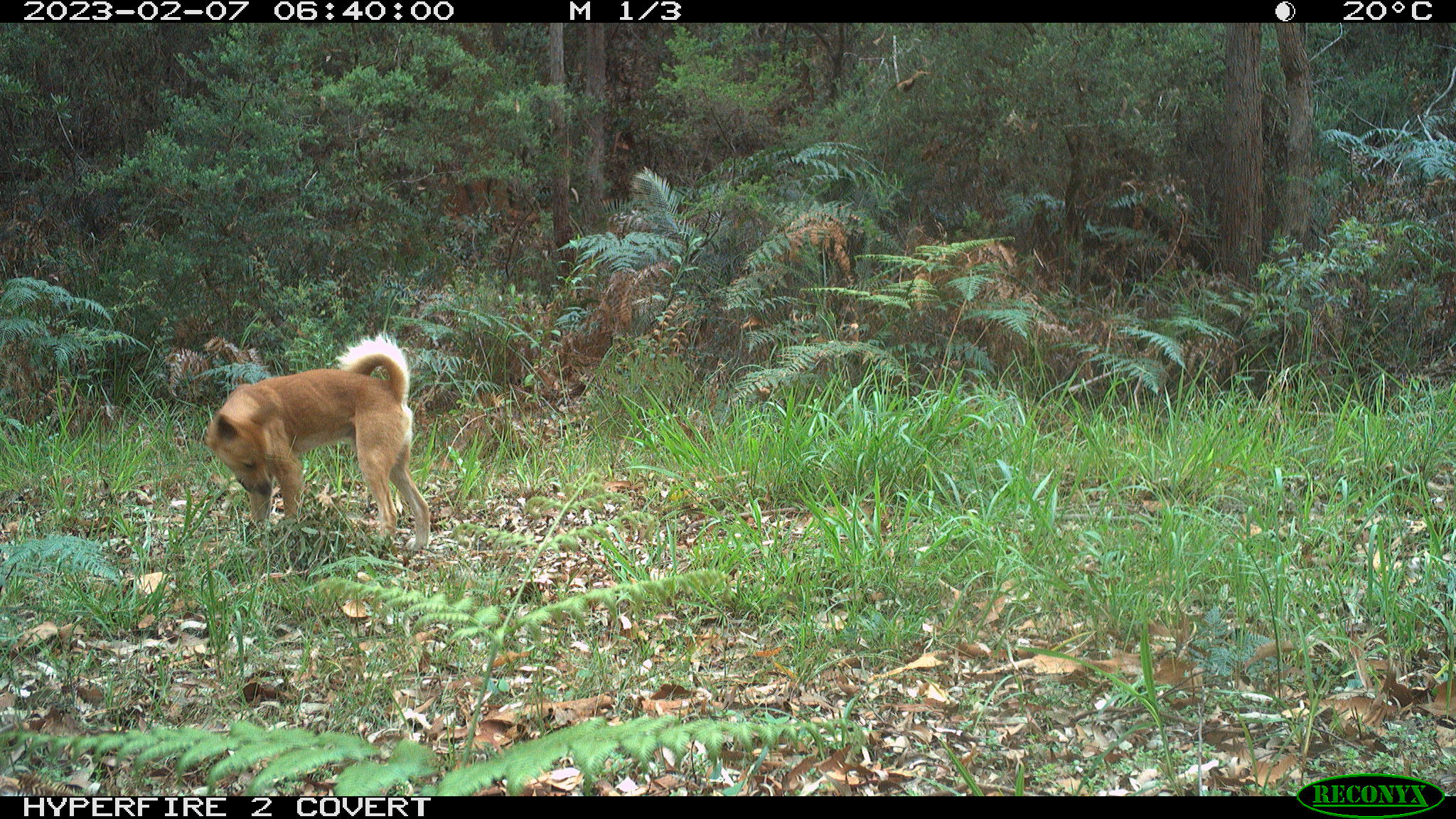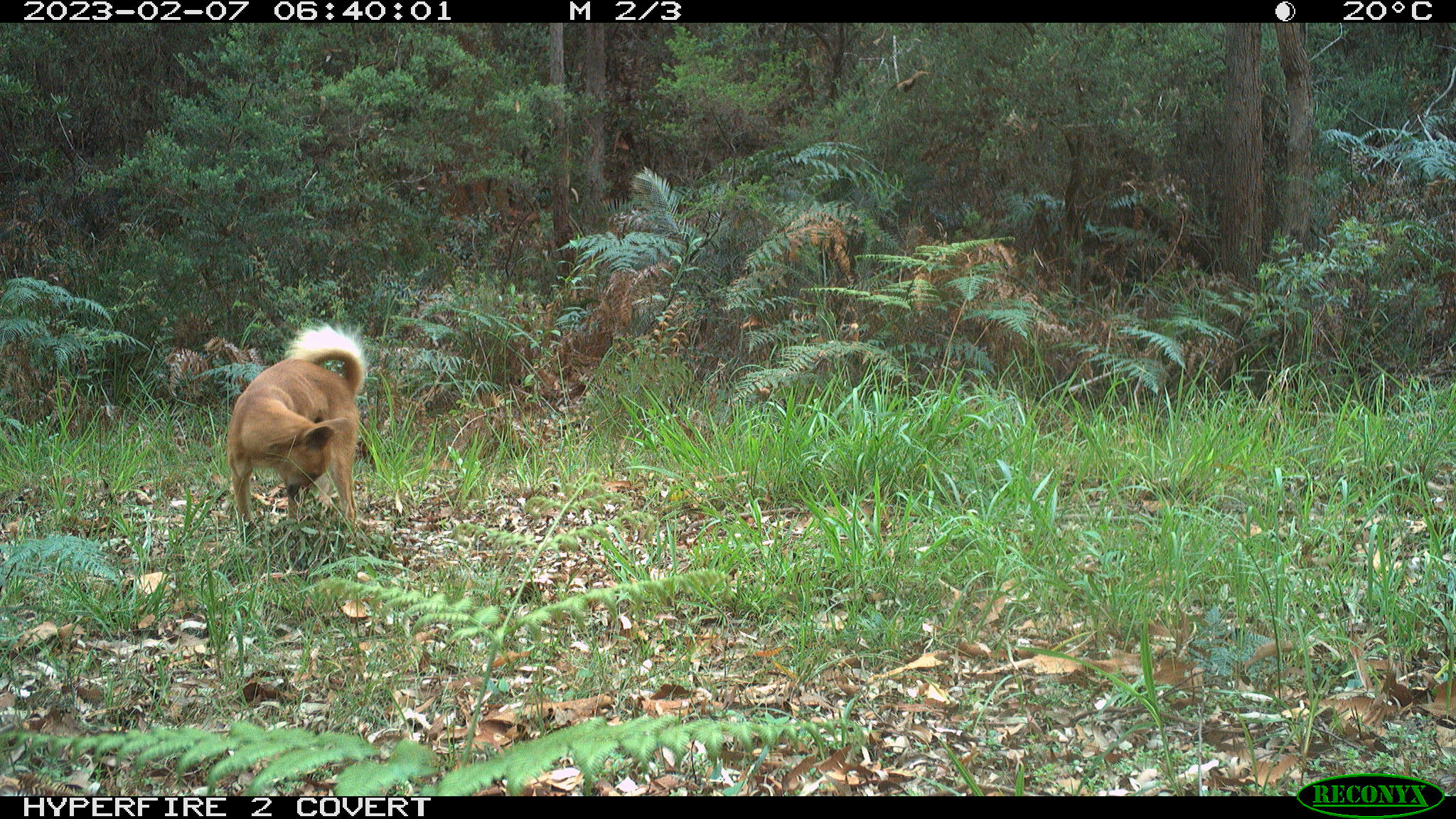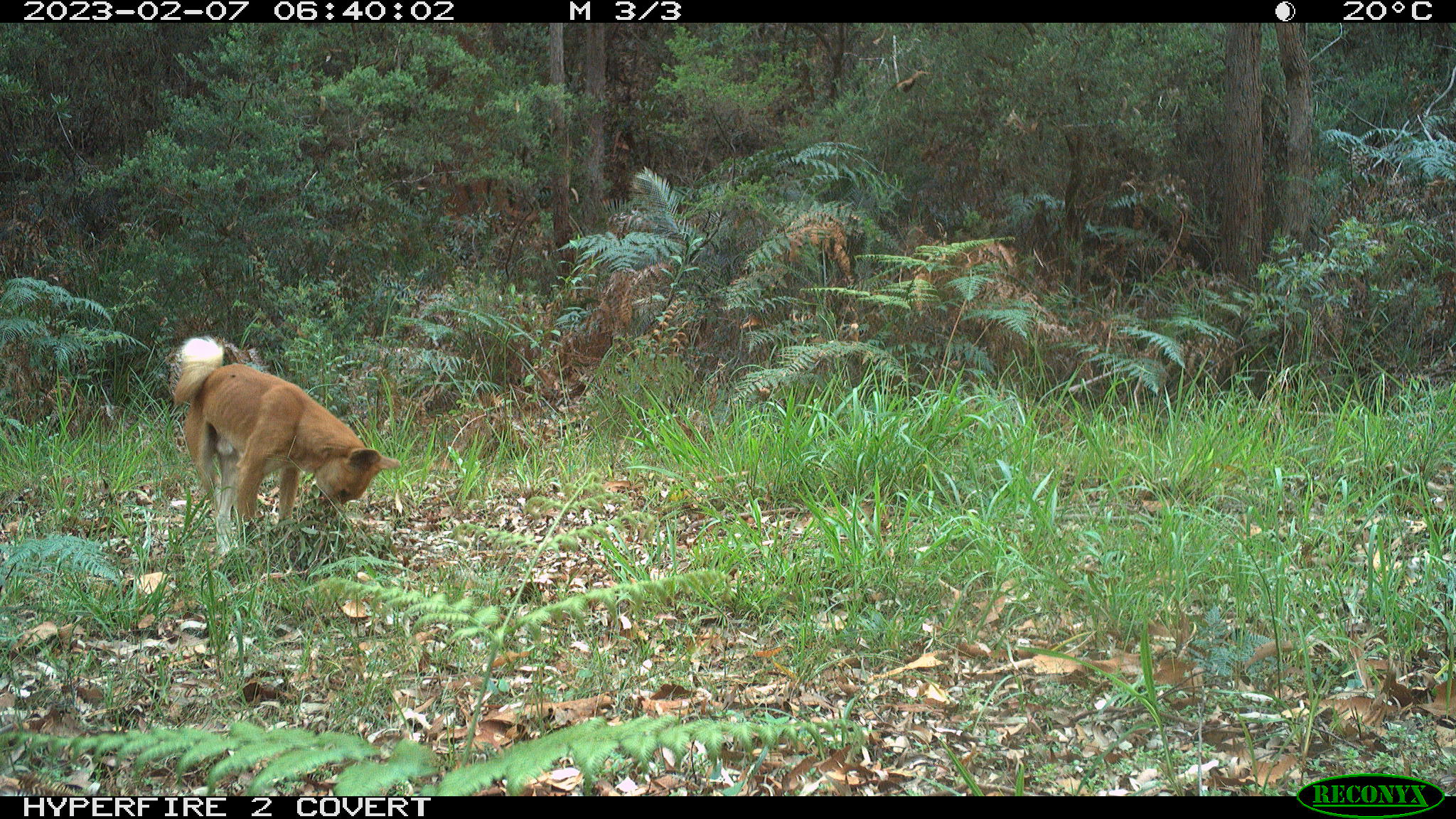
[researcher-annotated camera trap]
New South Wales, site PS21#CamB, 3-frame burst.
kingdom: Animalia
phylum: Chordata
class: Mammalia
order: Carnivora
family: Canidae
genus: Canis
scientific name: Canis familiaris dingo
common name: dingo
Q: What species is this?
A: Dingo (Canis familiaris dingo).